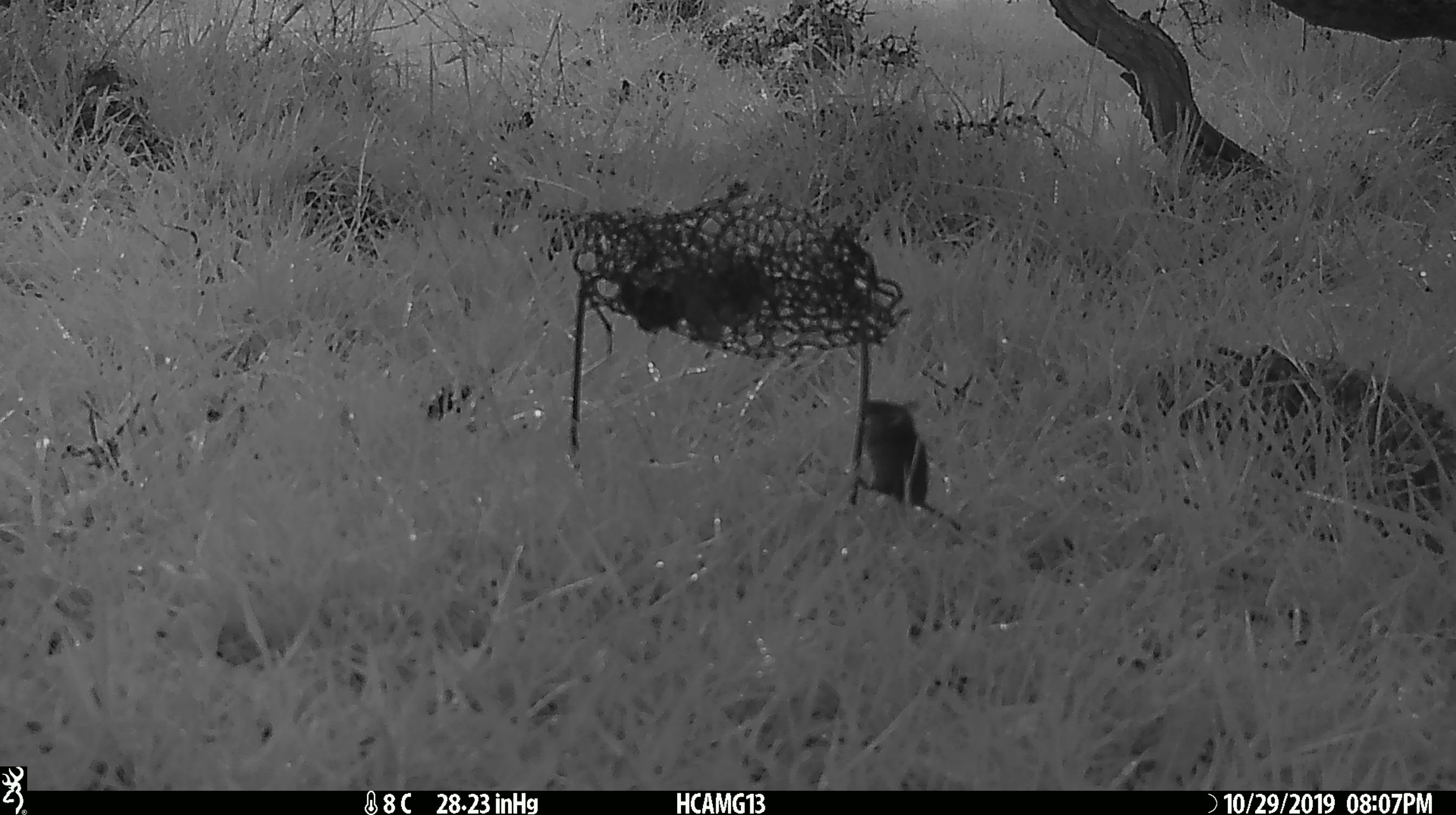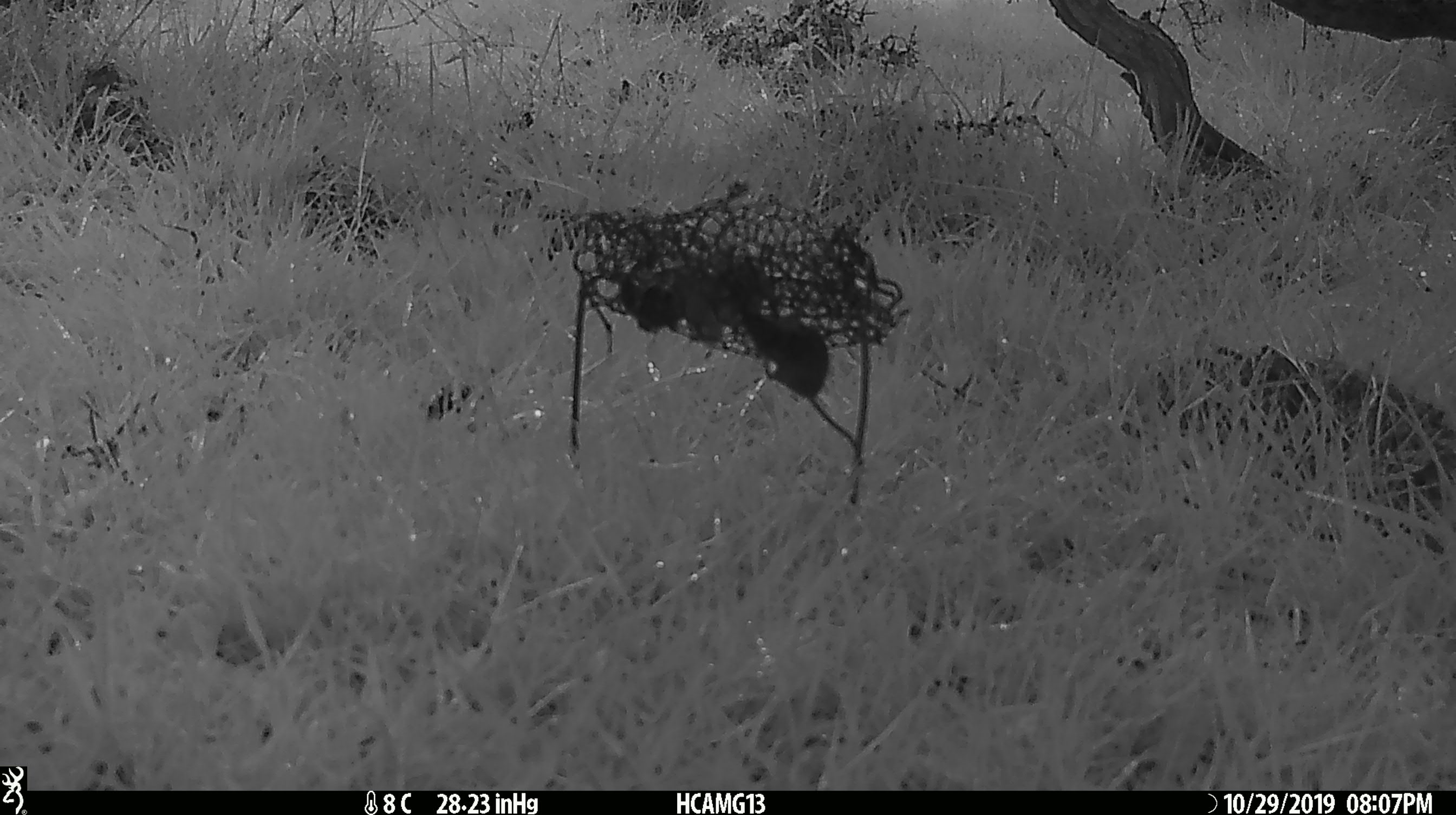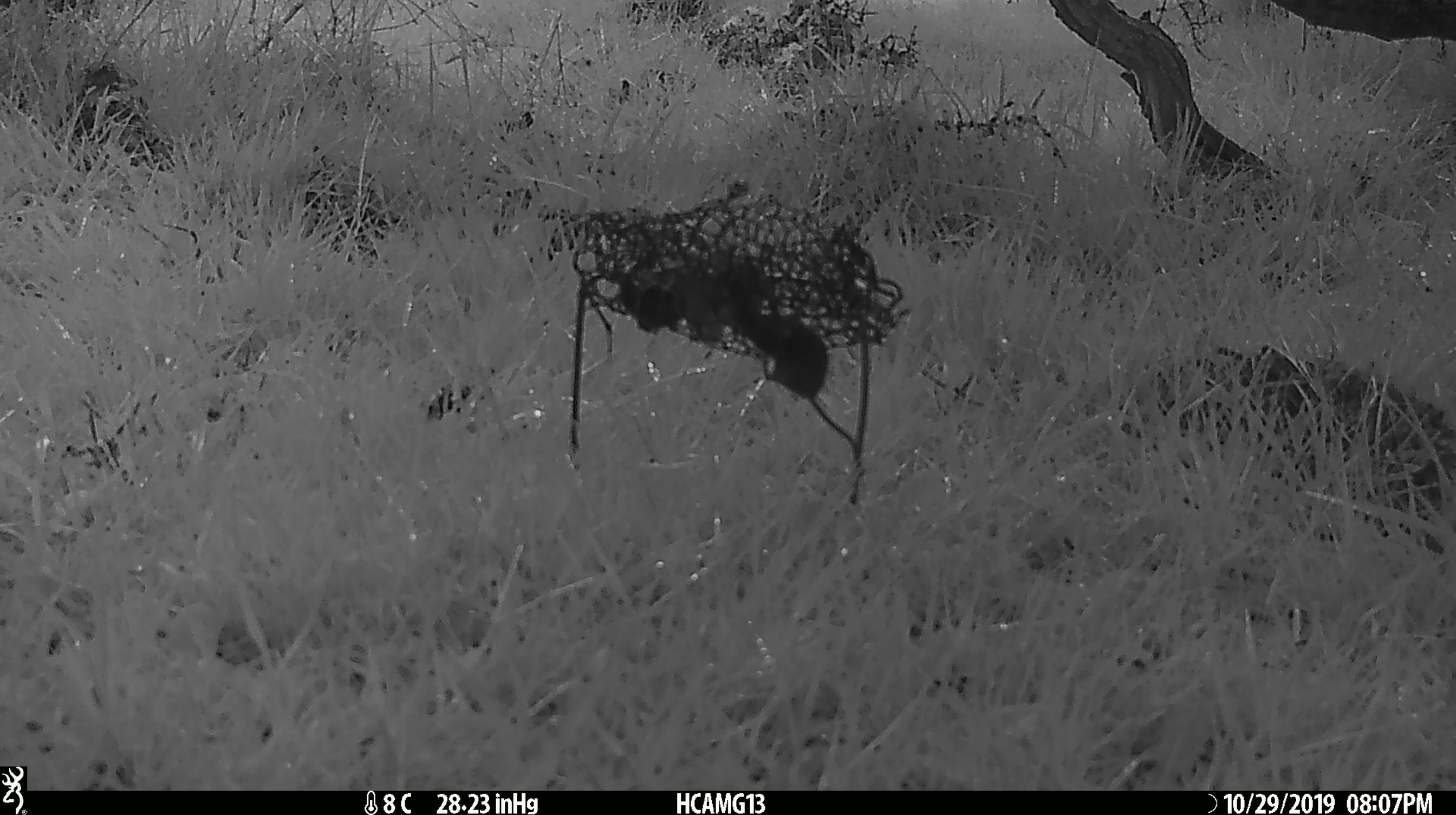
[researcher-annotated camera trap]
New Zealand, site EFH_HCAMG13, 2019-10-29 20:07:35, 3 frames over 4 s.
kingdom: Animalia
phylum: Chordata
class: Mammalia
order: Rodentia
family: Muridae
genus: Mus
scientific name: Mus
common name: mouse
Mouse (Mus).